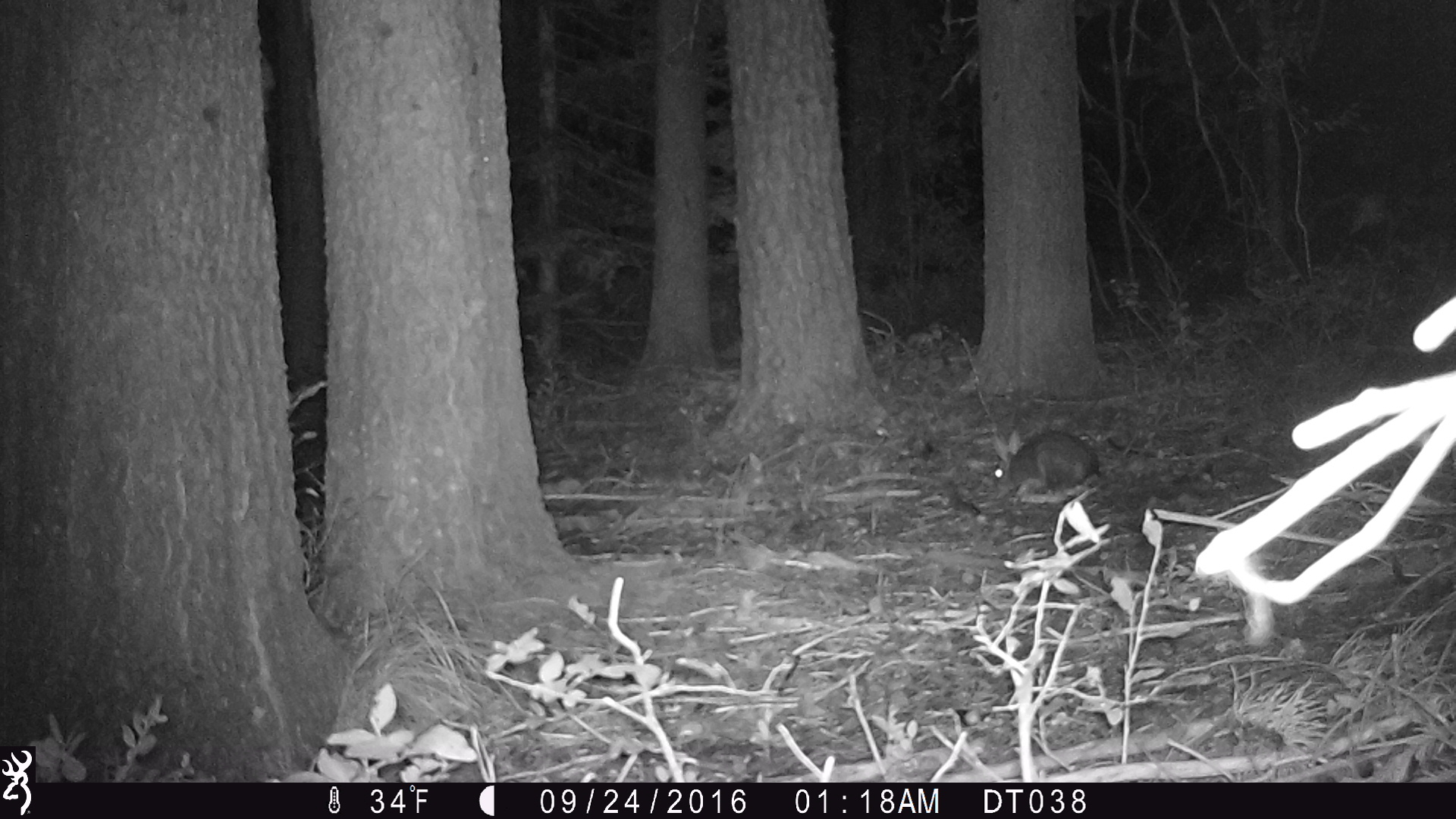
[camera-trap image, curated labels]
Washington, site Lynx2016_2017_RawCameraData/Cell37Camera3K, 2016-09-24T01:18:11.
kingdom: Animalia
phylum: Chordata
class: Mammalia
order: Lagomorpha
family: Leporidae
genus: Lepus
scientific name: Lepus americanus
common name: snowshoe hare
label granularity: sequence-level